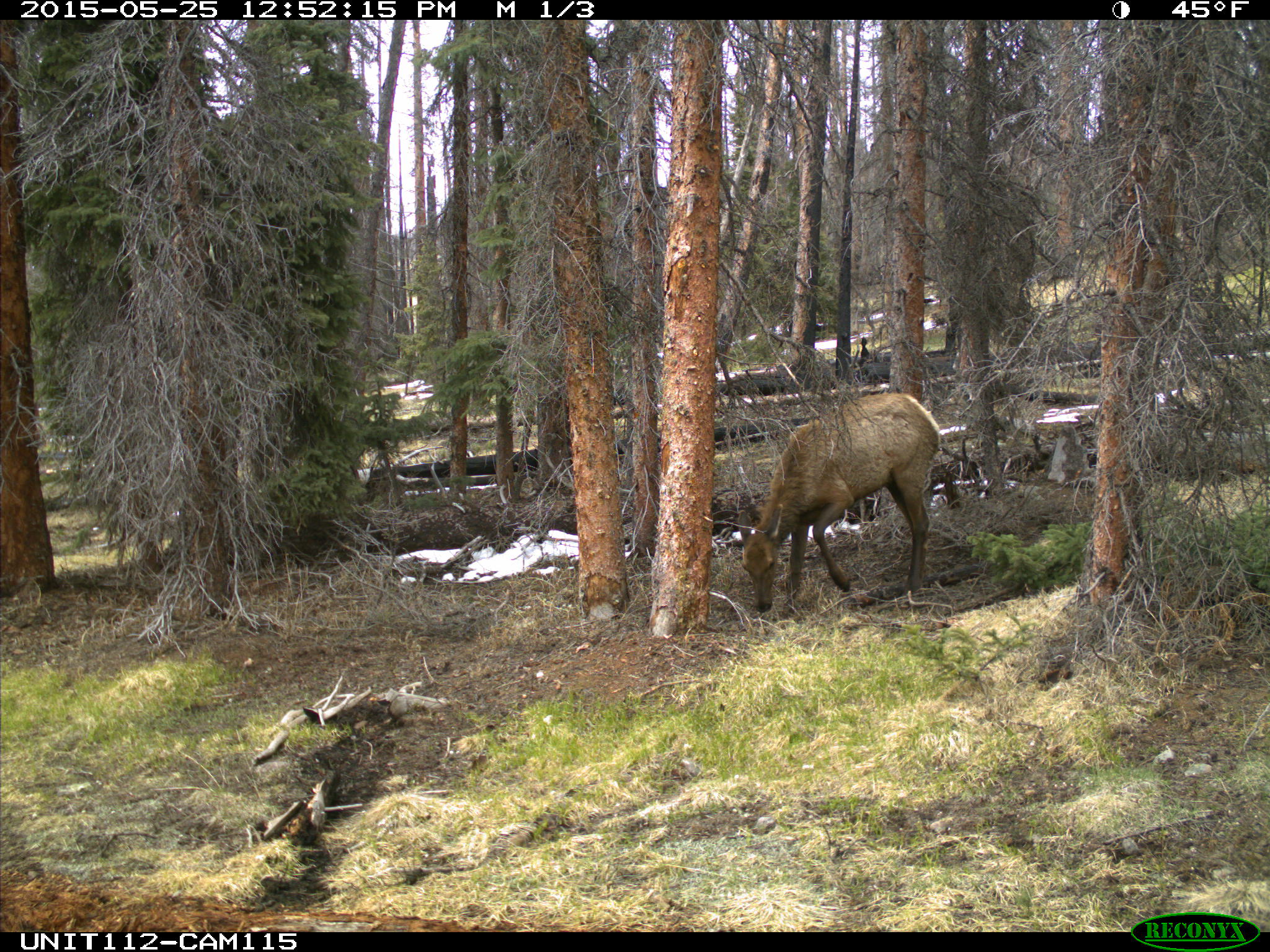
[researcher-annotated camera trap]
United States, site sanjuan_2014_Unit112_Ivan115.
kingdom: Animalia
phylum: Chordata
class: Mammalia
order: Artiodactyla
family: Cervidae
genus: Cervus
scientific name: Cervus elaphus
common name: red deer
Cervus elaphus (red deer).